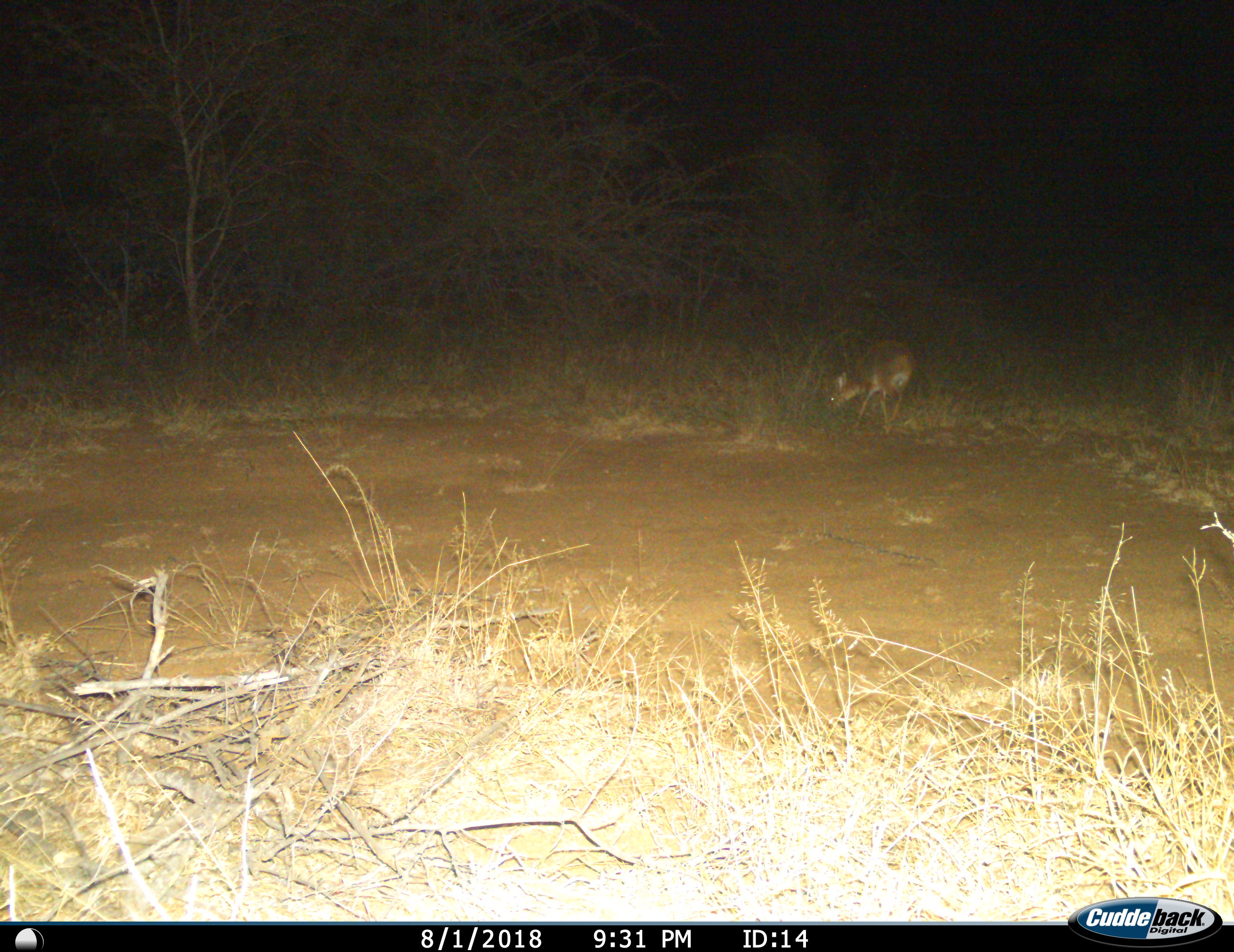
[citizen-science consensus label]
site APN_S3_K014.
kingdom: Animalia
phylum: Chordata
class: Mammalia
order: Artiodactyla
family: Bovidae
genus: Aepyceros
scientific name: Aepyceros melampus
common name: impala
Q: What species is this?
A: Impala (Aepyceros melampus).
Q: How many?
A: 1.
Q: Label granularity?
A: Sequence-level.